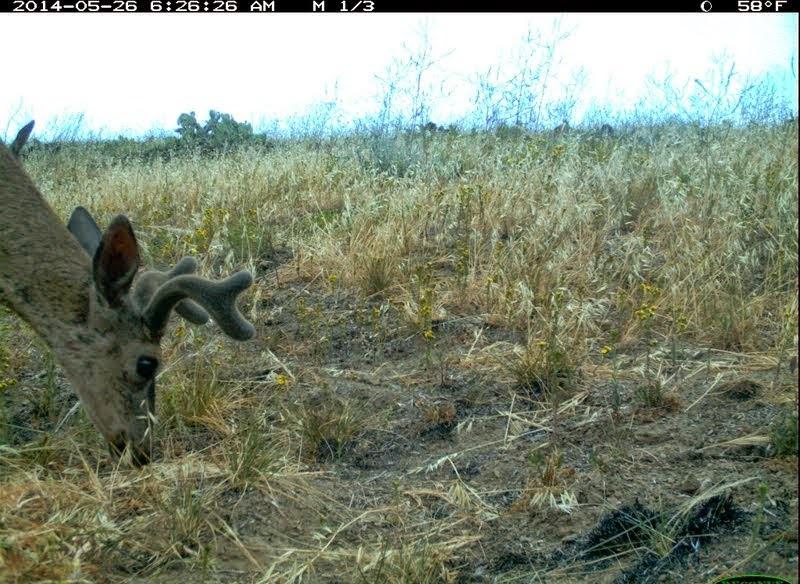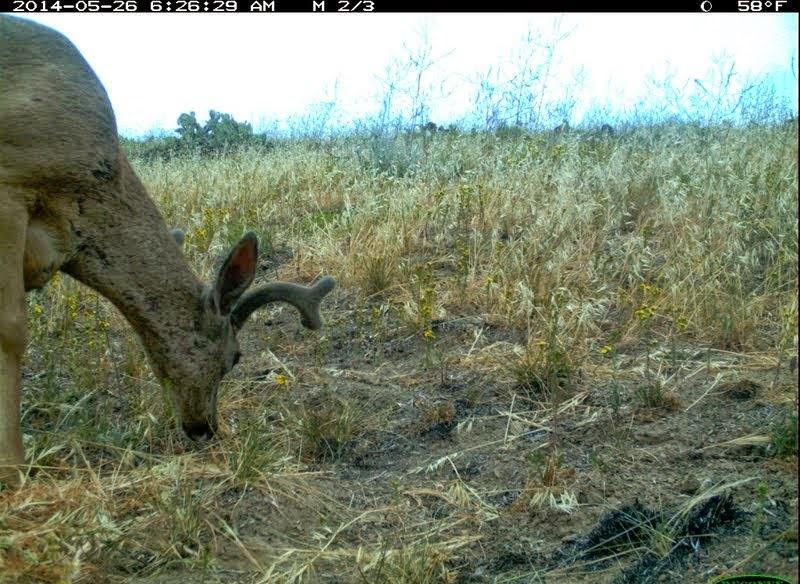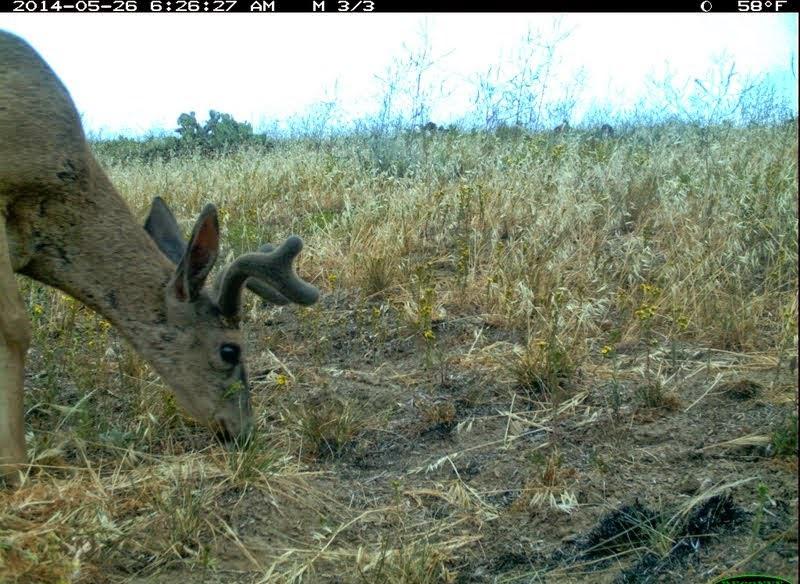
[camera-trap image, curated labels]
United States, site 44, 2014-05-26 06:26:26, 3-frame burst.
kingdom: Animalia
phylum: Chordata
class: Mammalia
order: Artiodactyla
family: Cervidae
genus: Odocoileus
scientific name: Odocoileus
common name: deer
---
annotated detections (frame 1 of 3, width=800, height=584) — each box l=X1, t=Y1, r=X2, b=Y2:
deer: l=0, t=122, r=251, b=469; l=0, t=117, r=41, b=159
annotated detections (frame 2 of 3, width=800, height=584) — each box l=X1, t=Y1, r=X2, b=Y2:
deer: l=0, t=13, r=335, b=485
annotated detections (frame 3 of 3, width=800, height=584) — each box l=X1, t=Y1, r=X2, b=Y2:
deer: l=0, t=27, r=322, b=494